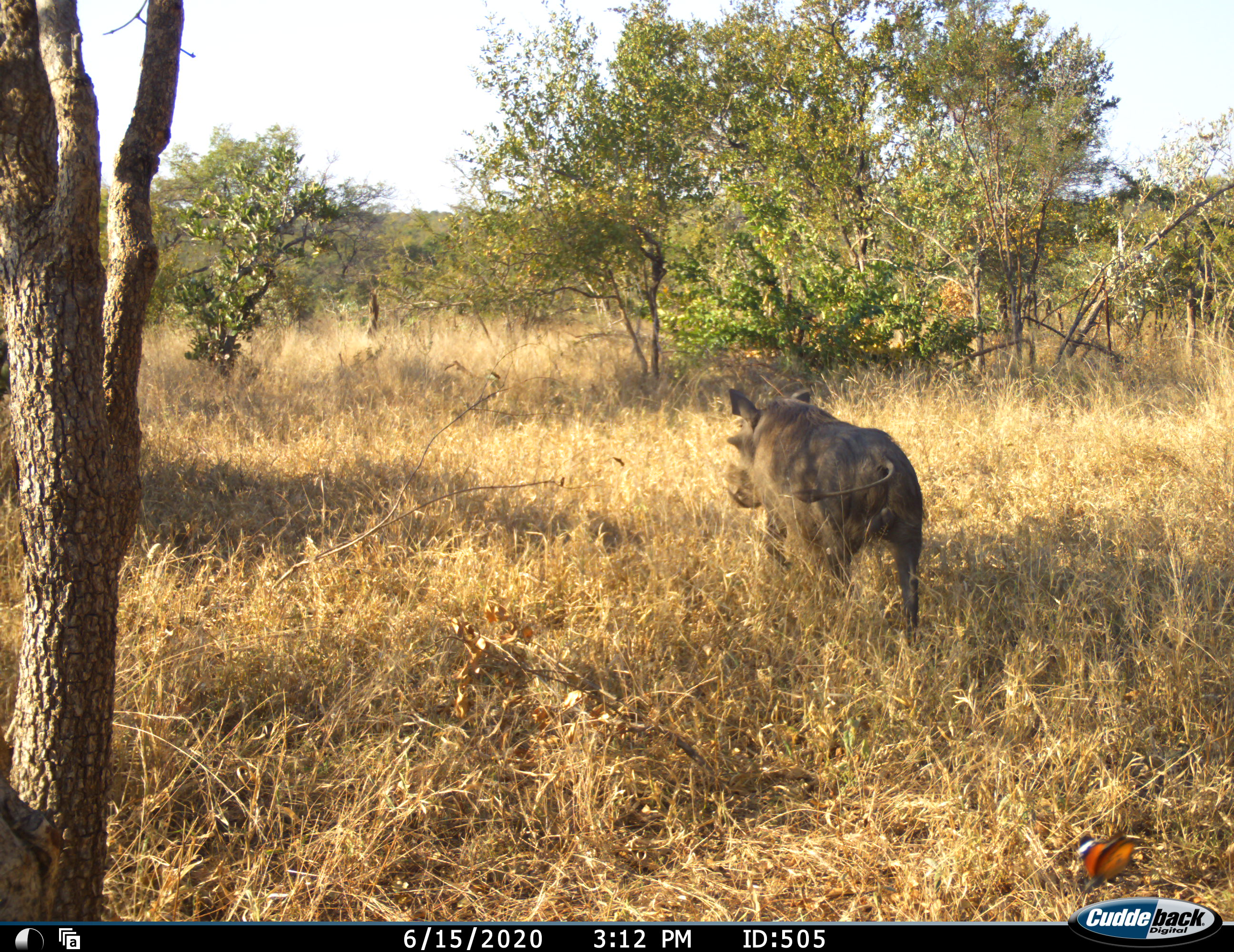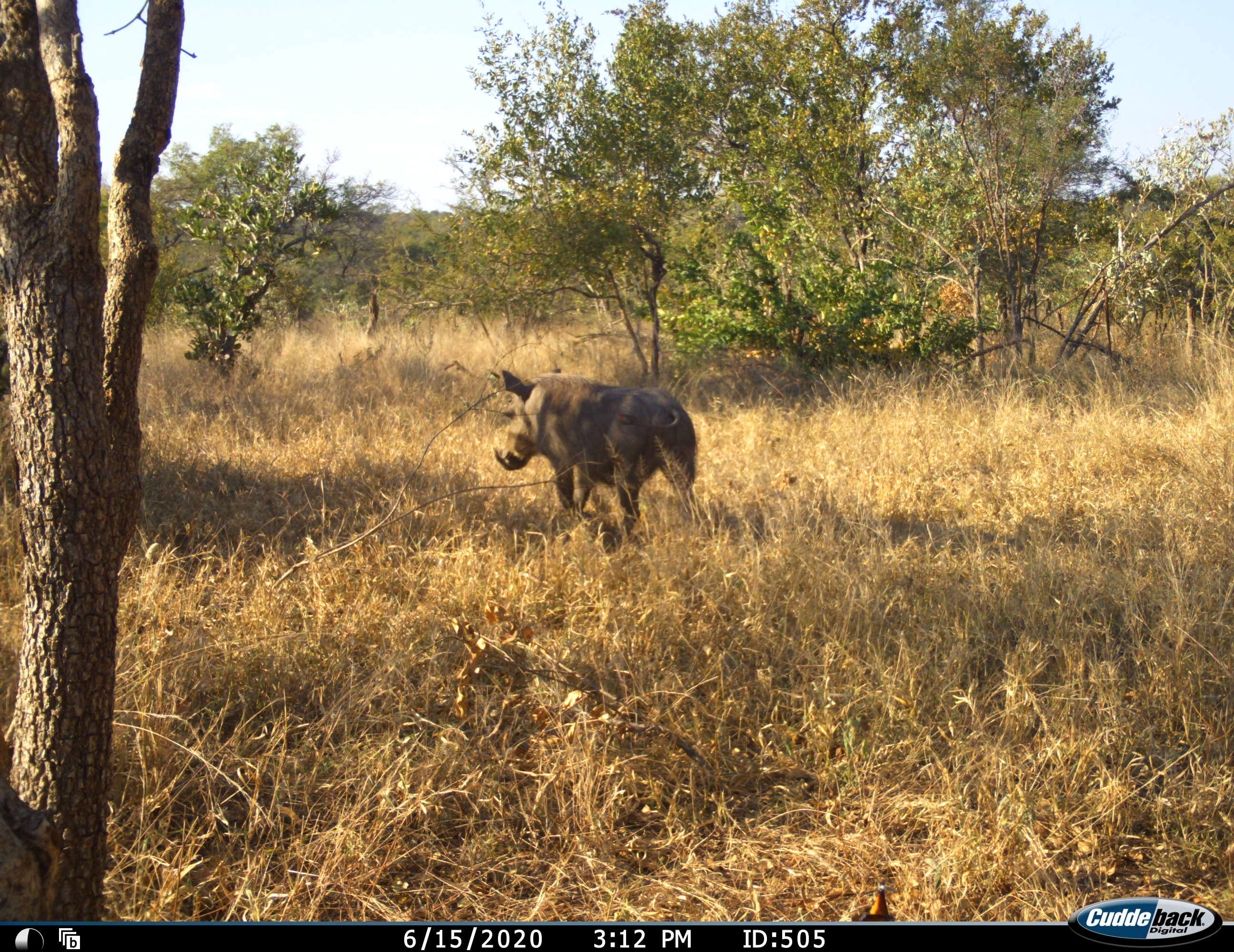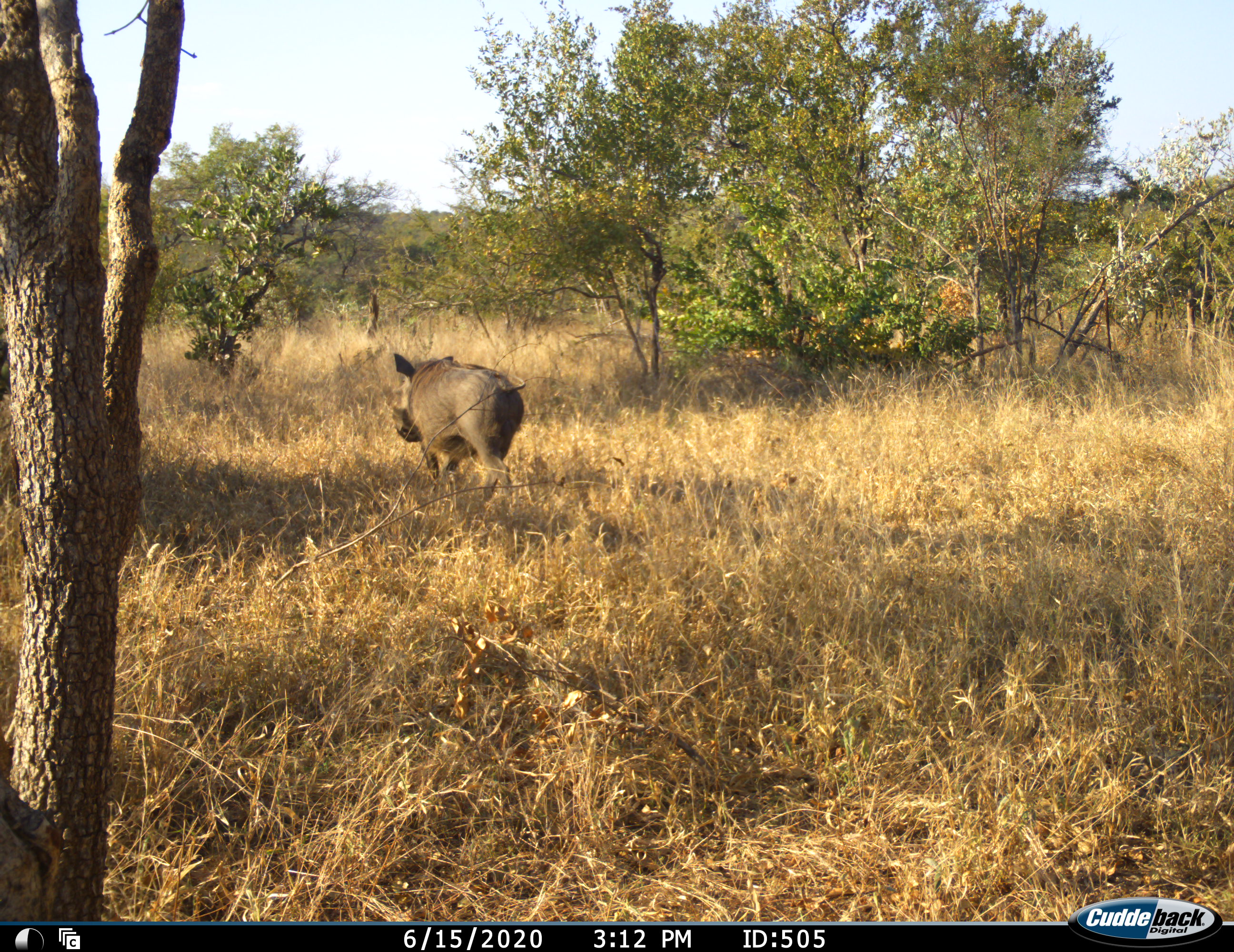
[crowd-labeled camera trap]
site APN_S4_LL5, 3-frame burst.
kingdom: Animalia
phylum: Chordata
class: Mammalia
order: Artiodactyla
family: Suidae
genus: Phacochoerus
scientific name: Phacochoerus africanus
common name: warthog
Warthog (Phacochoerus africanus), count 1. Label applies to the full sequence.